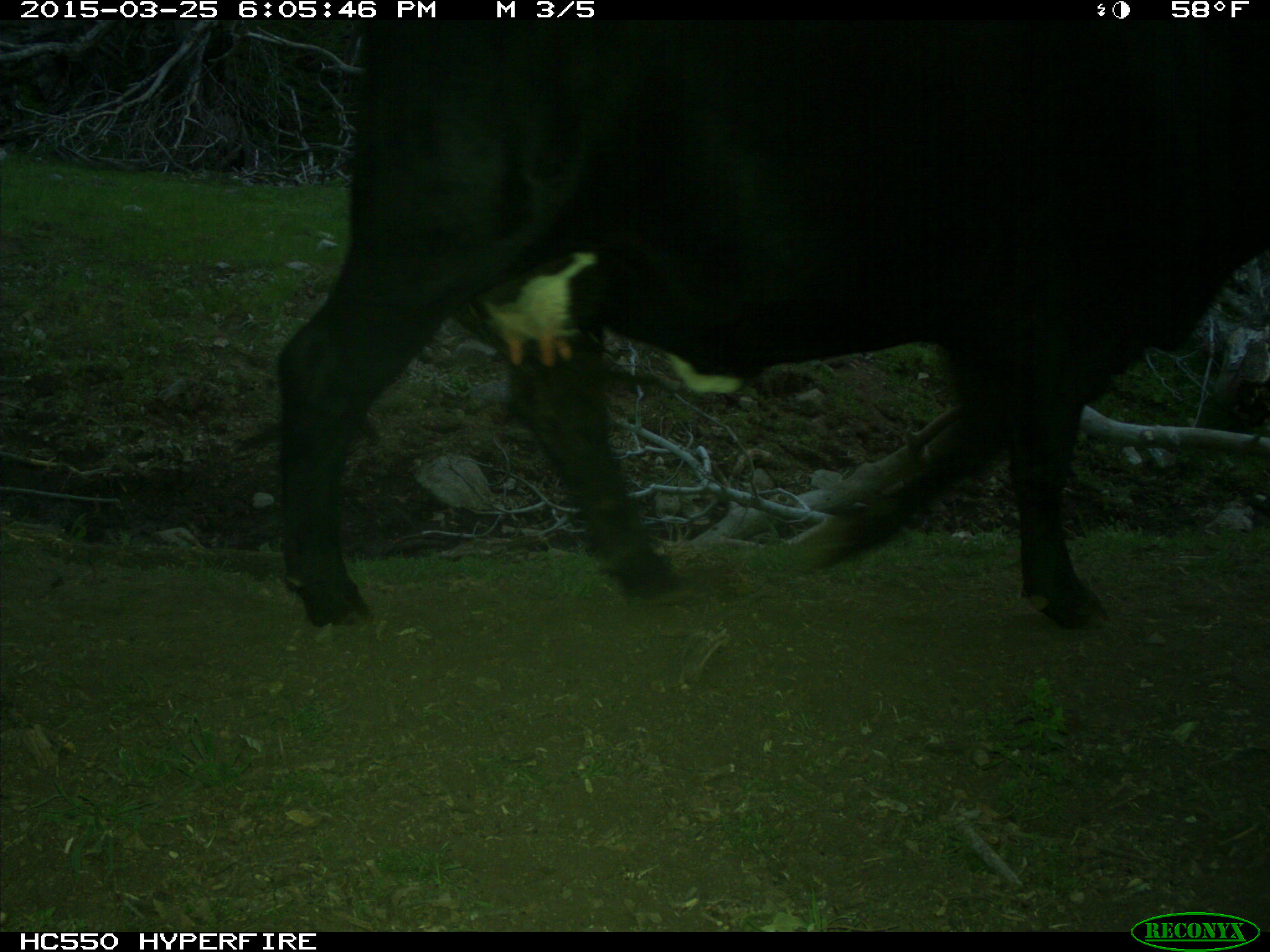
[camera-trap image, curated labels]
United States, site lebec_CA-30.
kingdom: Animalia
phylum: Chordata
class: Mammalia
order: Artiodactyla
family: Bovidae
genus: Bos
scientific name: Bos taurus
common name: domestic cow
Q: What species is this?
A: Bos taurus (domestic cow).